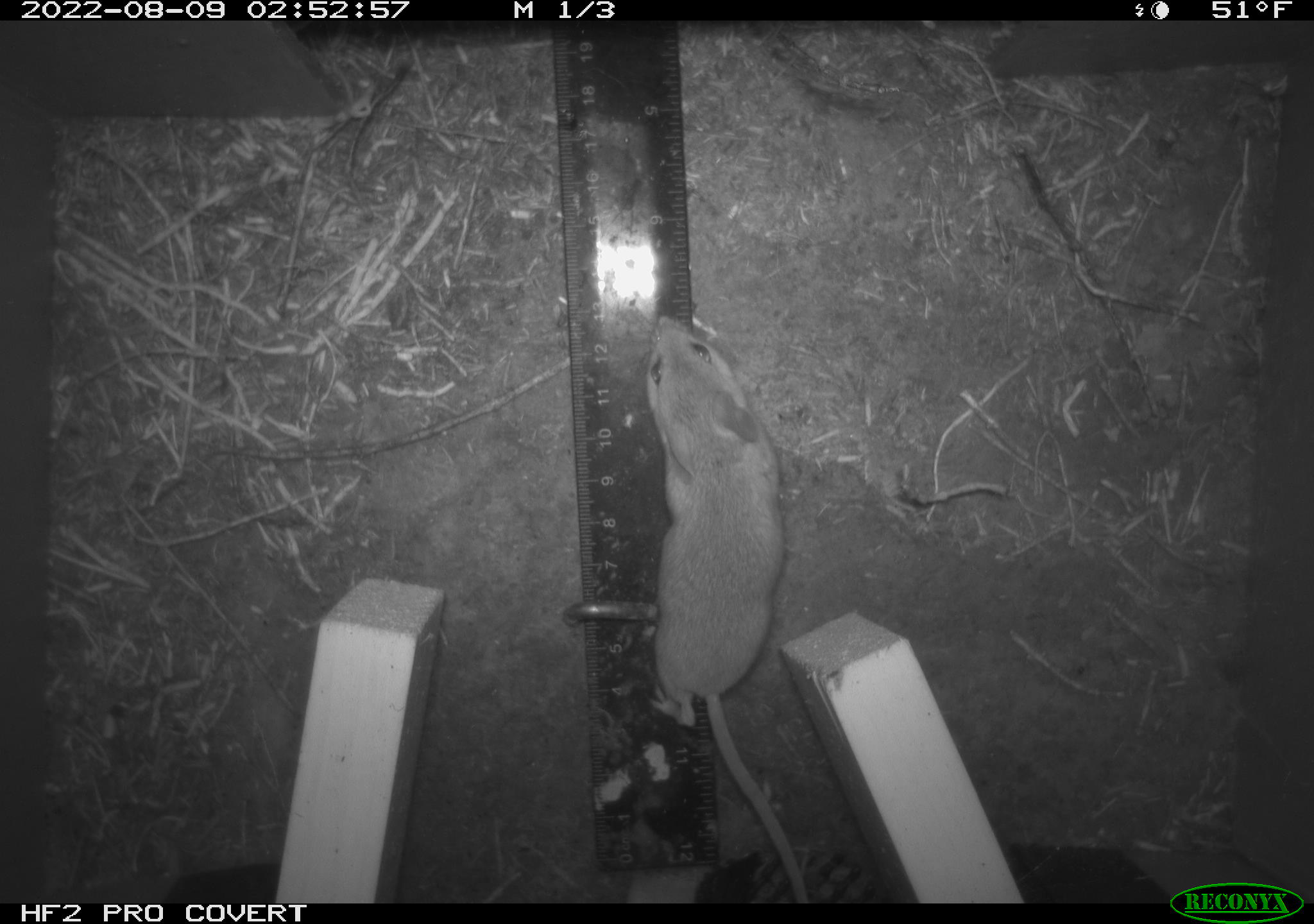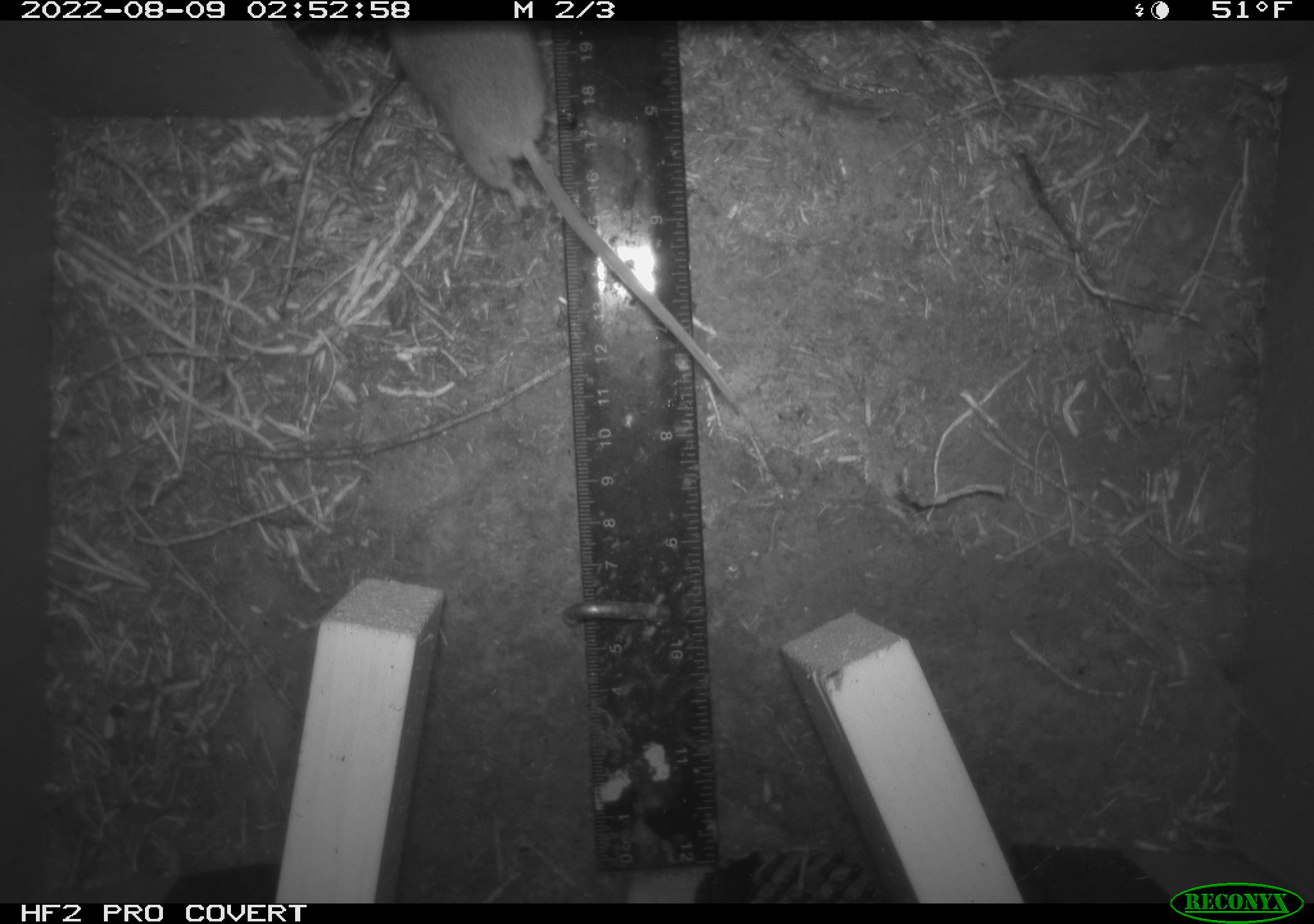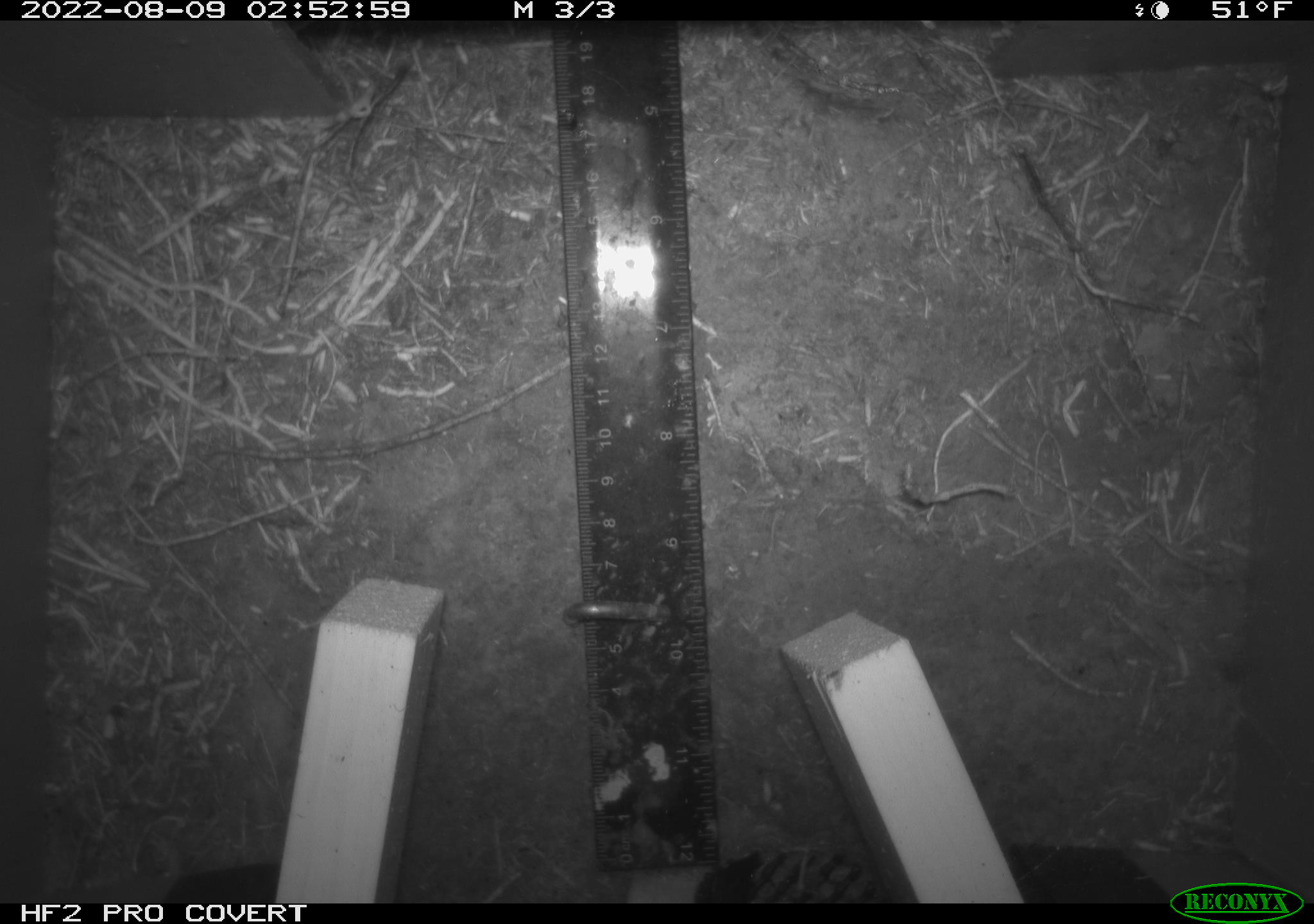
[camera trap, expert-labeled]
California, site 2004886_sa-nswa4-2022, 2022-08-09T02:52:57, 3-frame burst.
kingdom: Animalia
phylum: Chordata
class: Mammalia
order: Rodentia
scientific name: Rodentia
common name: rodent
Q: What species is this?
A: Rodent (Rodentia).